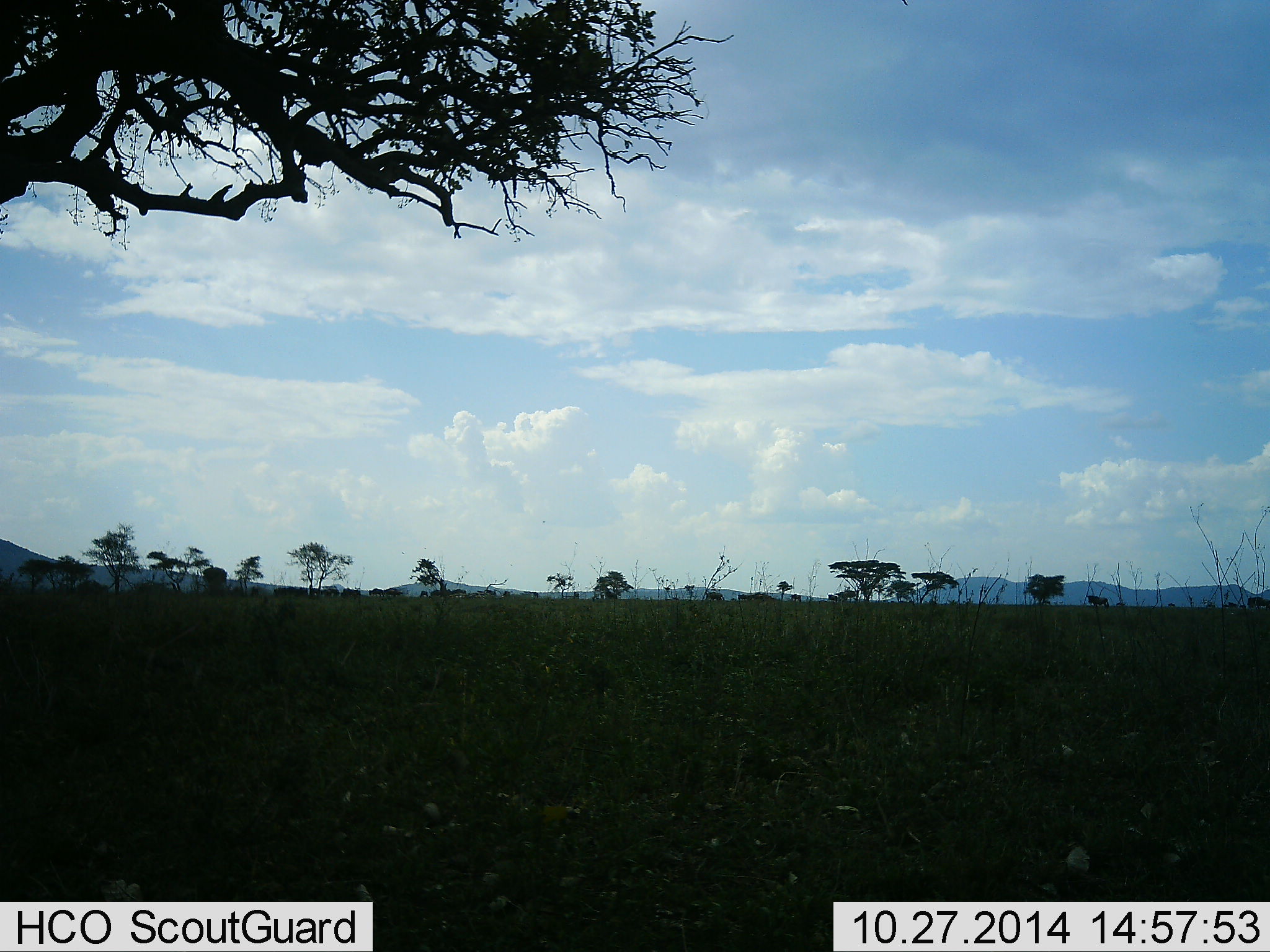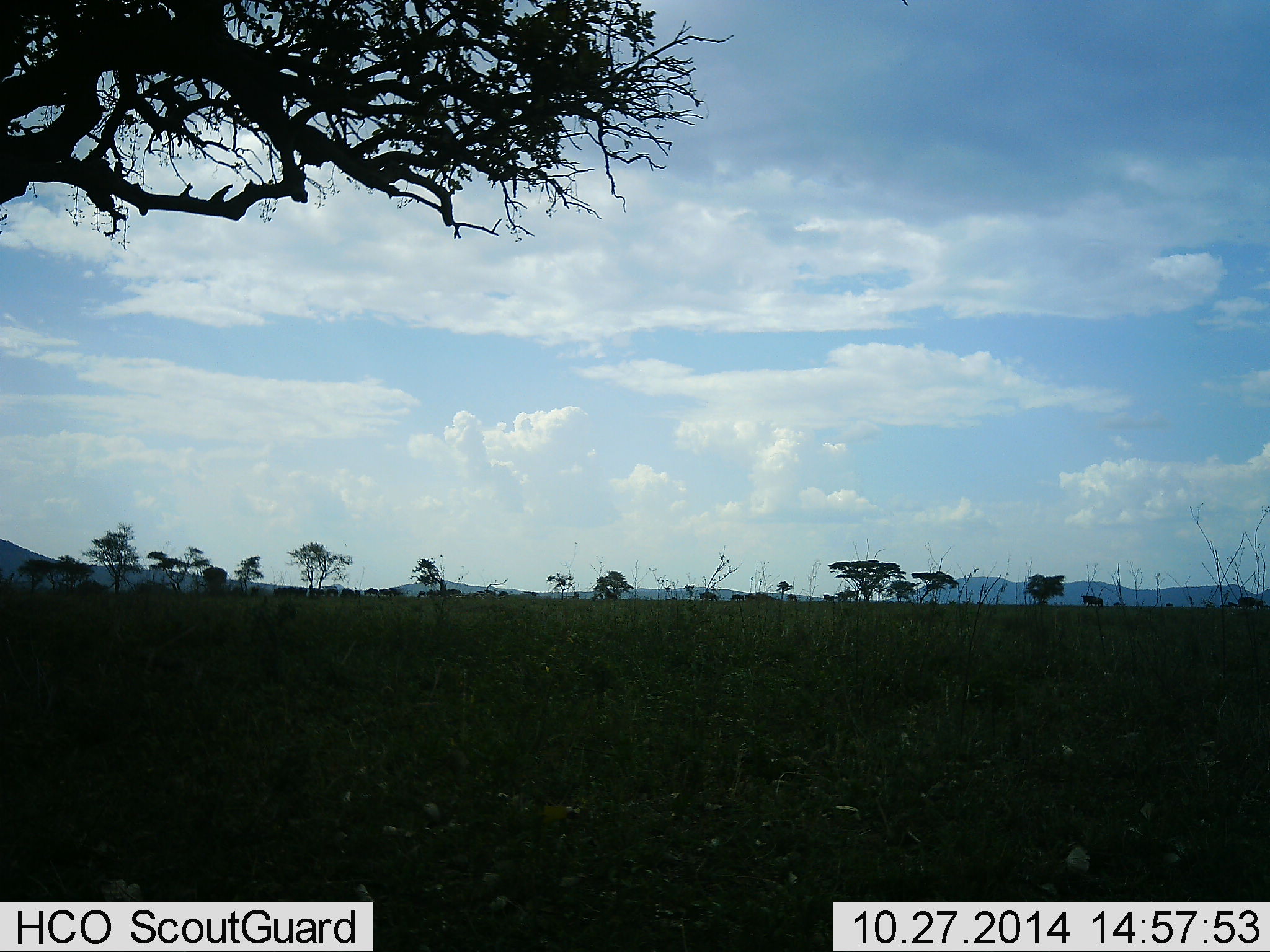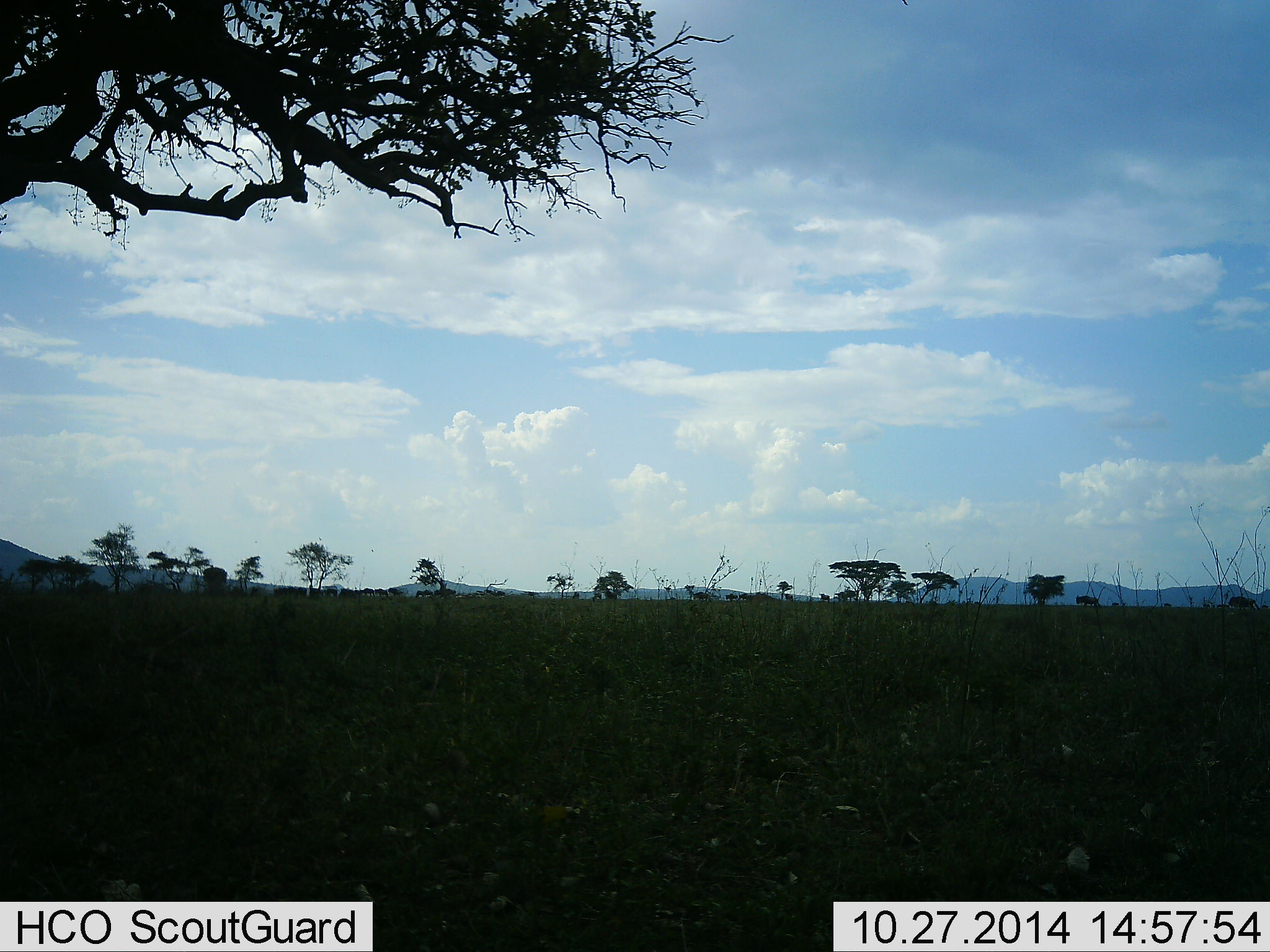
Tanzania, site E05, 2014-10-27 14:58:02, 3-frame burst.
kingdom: Animalia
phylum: Chordata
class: Mammalia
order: Artiodactyla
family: Bovidae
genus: Connochaetes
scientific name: Connochaetes taurinus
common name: blue wildebeest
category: wildebeest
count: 11-50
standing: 0%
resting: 0%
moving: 100%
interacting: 0%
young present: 0%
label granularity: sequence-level